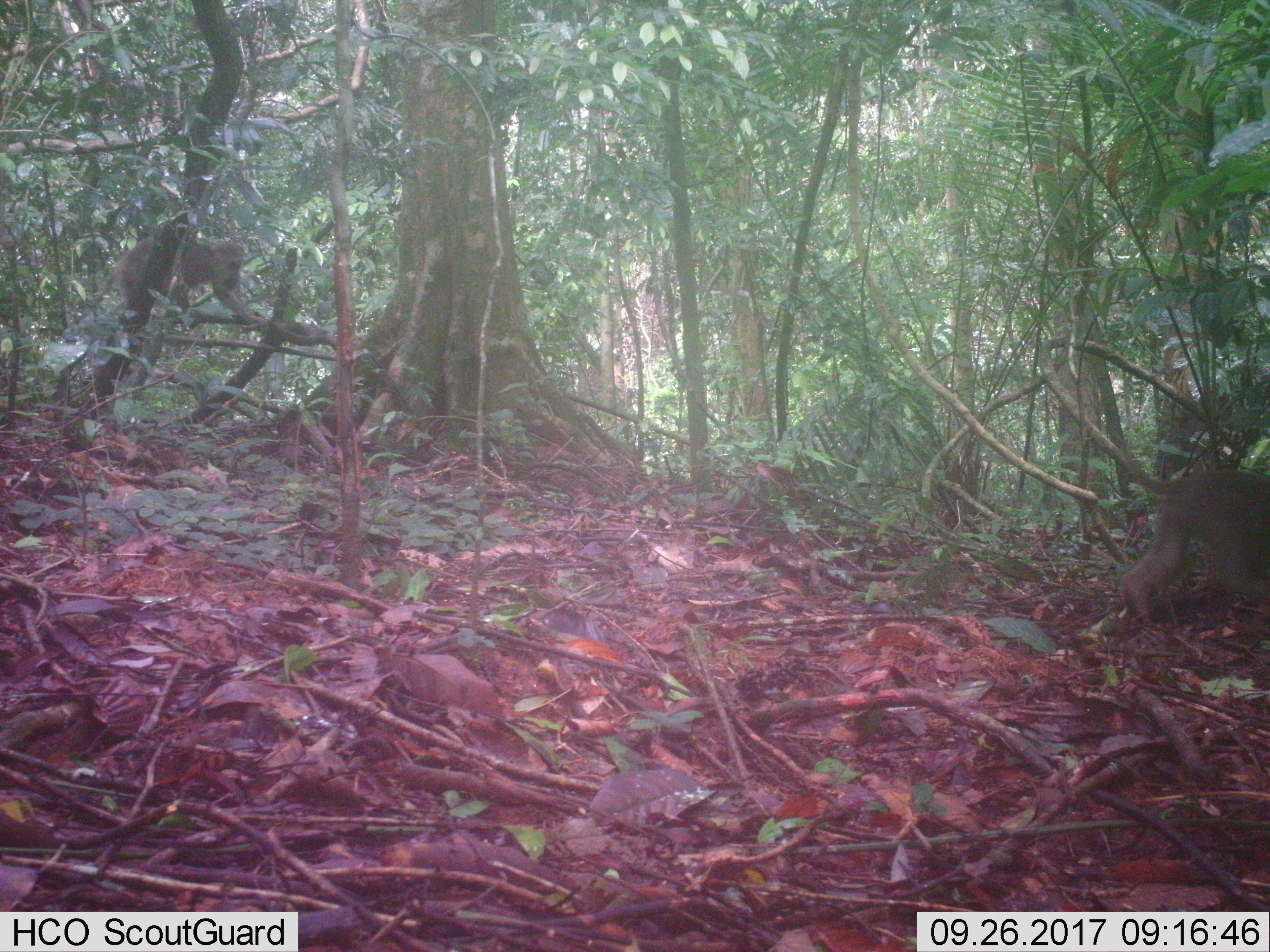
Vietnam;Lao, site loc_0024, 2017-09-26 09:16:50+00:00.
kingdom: Animalia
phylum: Chordata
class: Mammalia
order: Primates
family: Cercopithecidae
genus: Macaca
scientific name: Macaca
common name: macaques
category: assam or rhesus macaque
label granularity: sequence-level